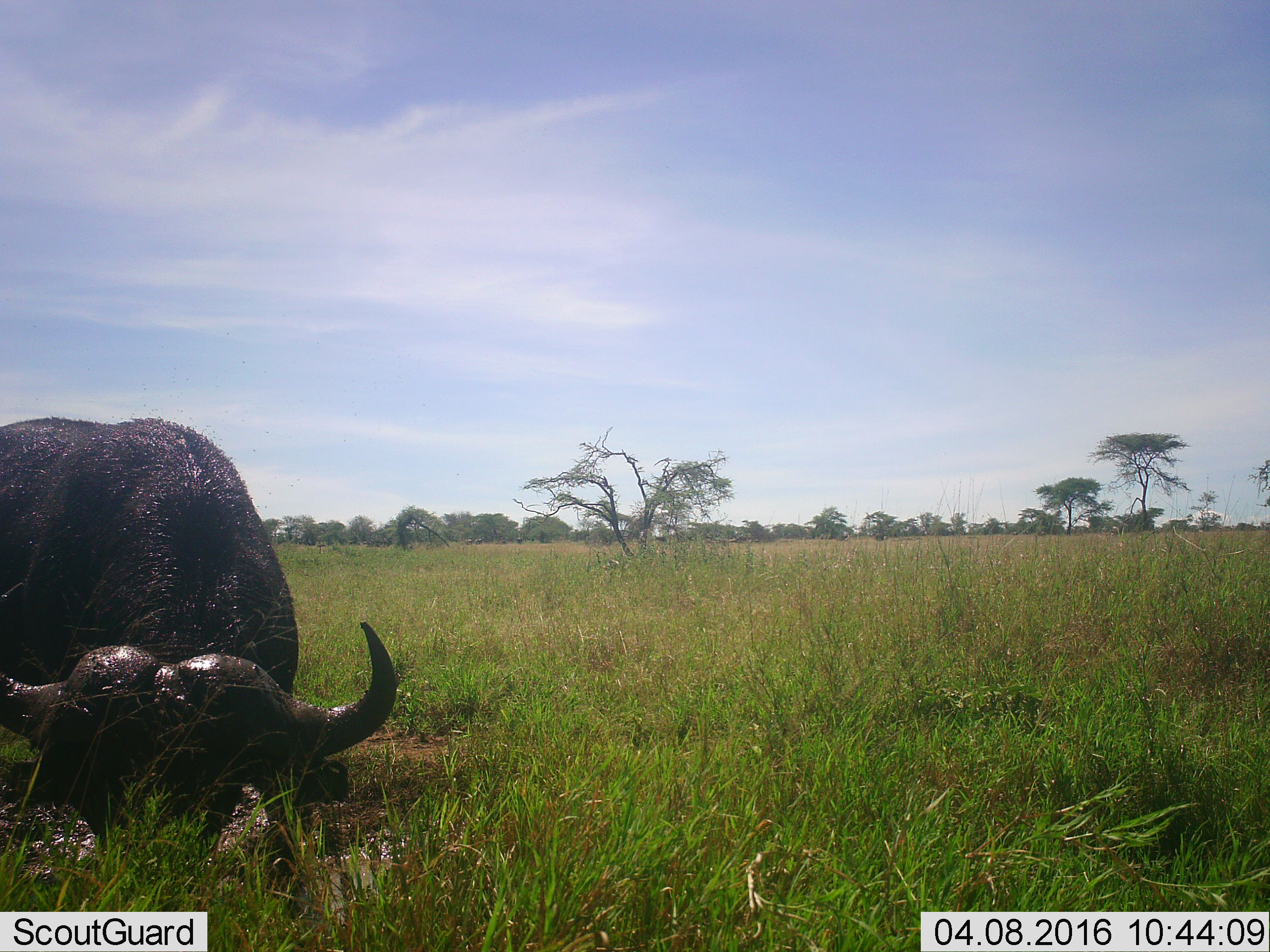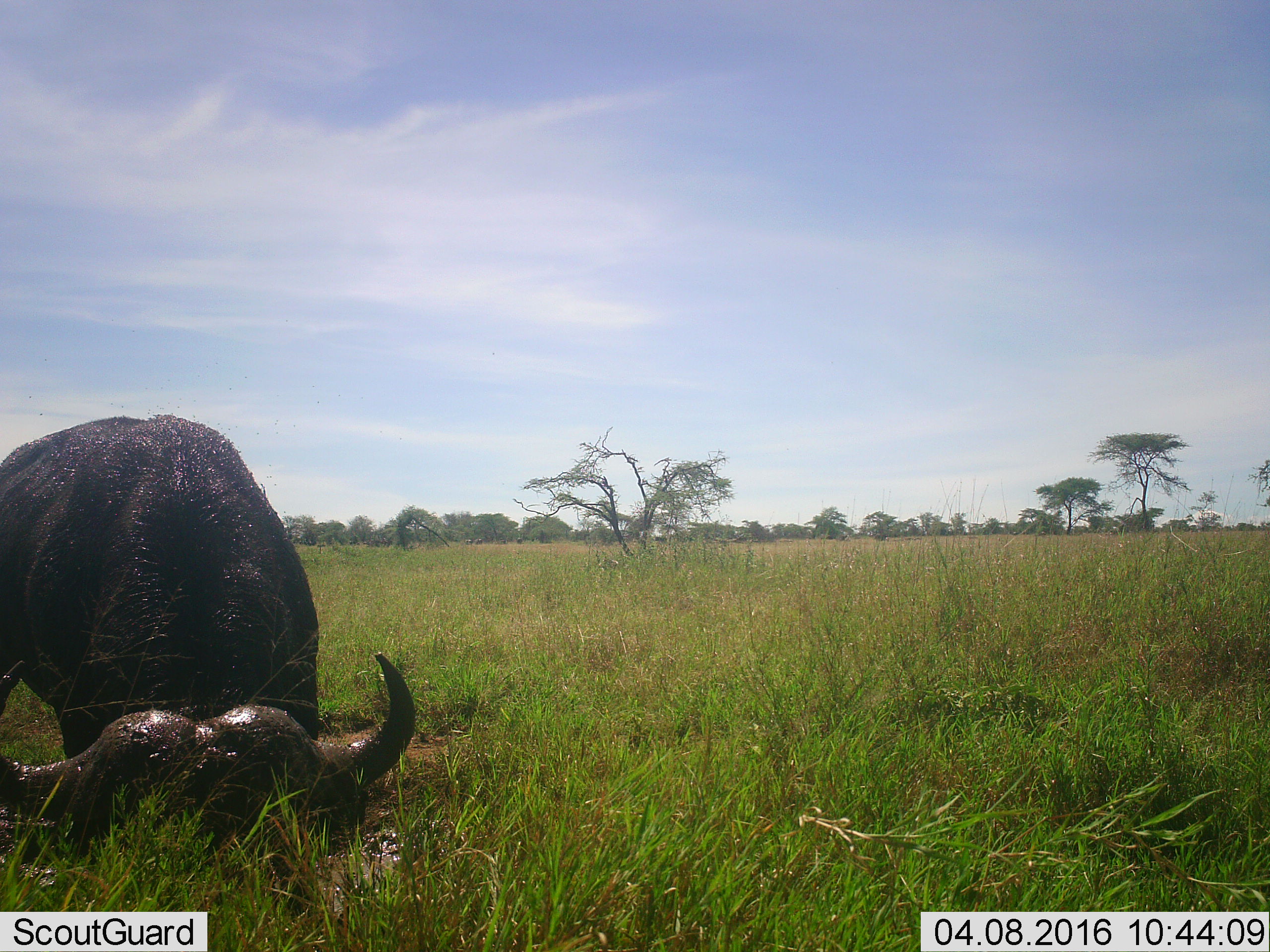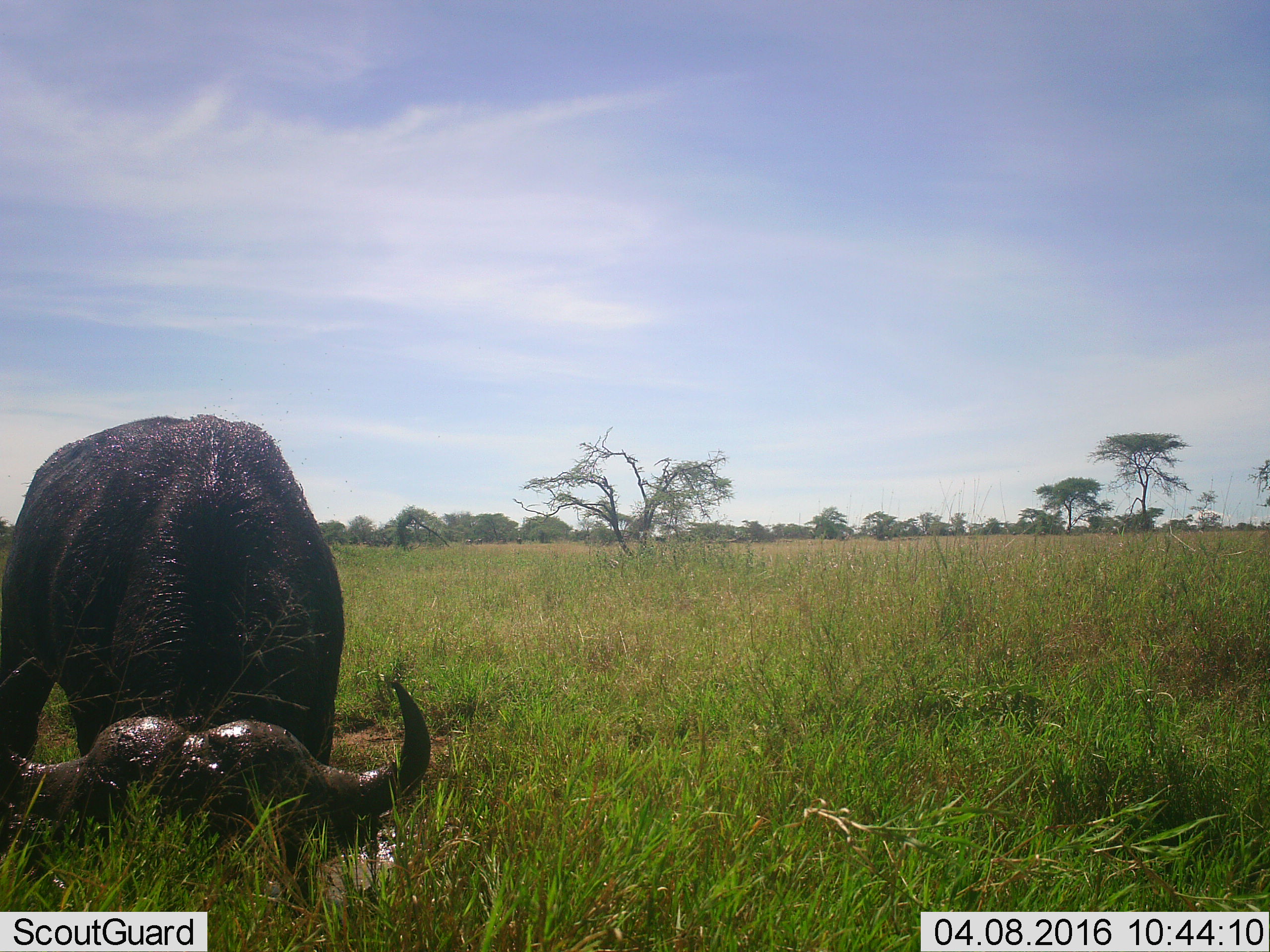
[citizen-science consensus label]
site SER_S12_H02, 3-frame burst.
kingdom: Animalia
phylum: Chordata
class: Mammalia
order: Artiodactyla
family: Bovidae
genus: Syncerus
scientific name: Syncerus caffer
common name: african buffalo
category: buffalo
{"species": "buffalo (african buffalo) (Syncerus caffer)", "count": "1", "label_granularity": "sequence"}